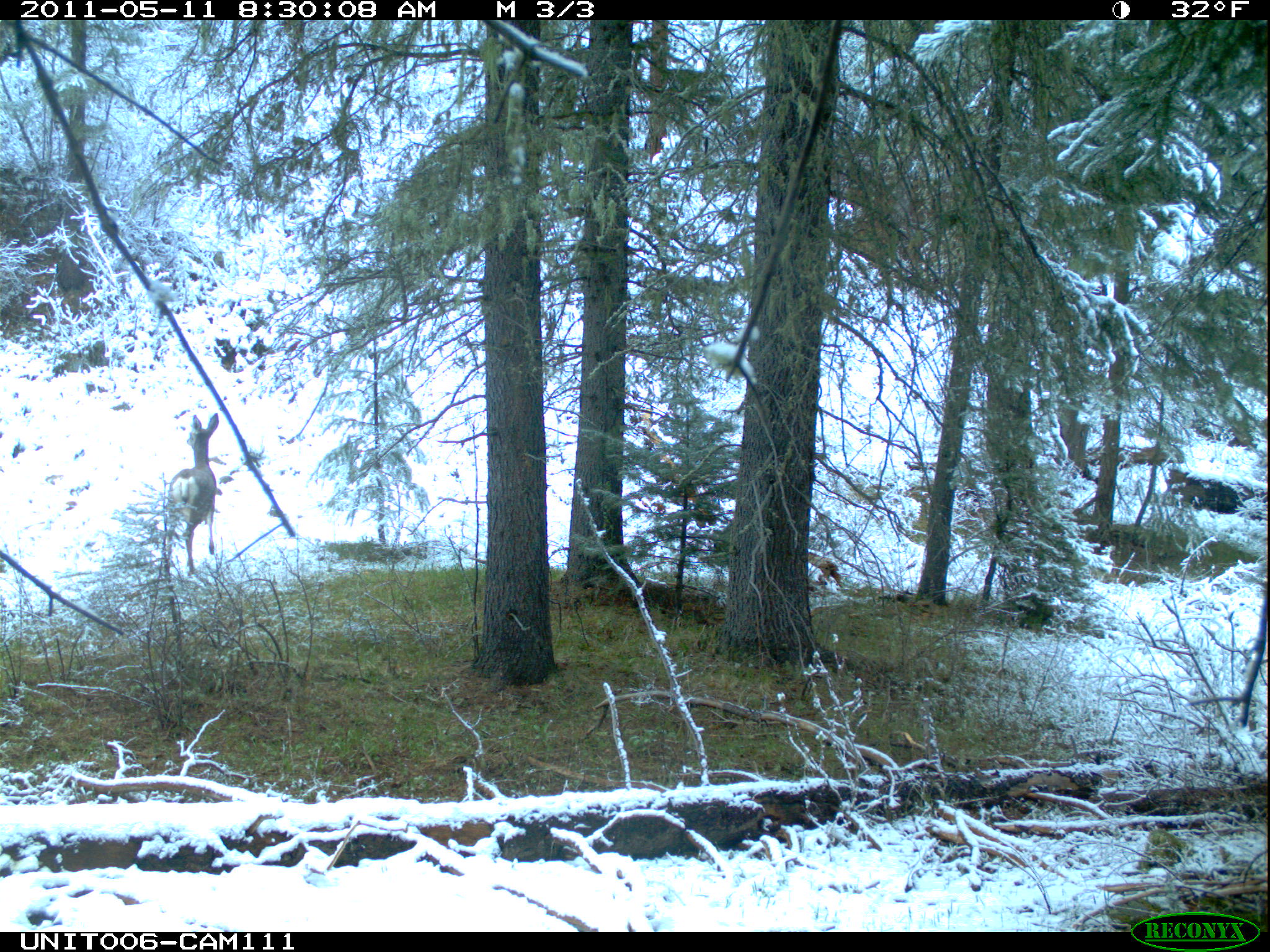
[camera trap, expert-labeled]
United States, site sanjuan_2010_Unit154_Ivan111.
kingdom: Animalia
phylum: Chordata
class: Mammalia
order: Artiodactyla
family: Cervidae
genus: Odocoileus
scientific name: Odocoileus hemionus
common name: mule deer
Odocoileus hemionus (mule deer).